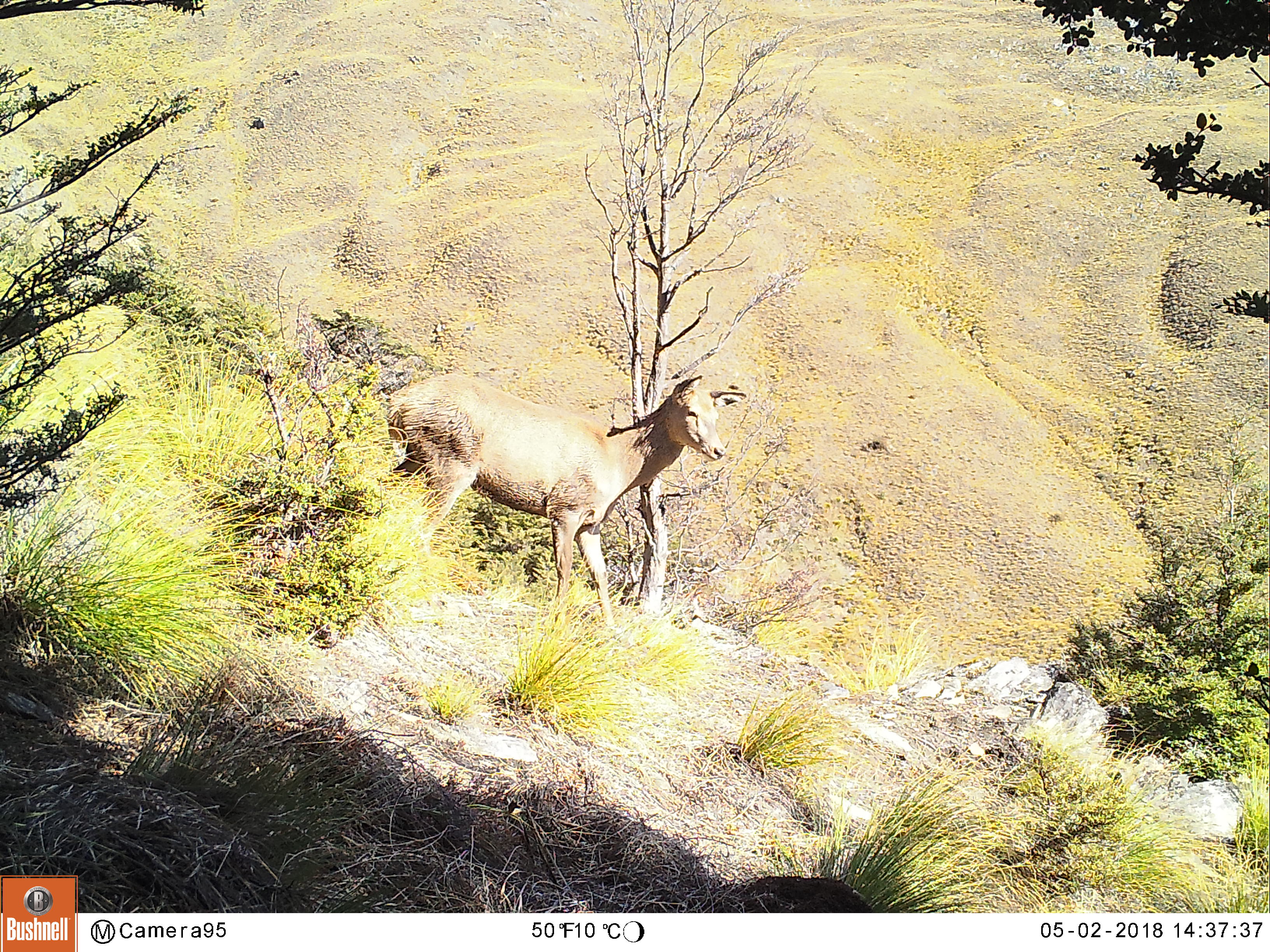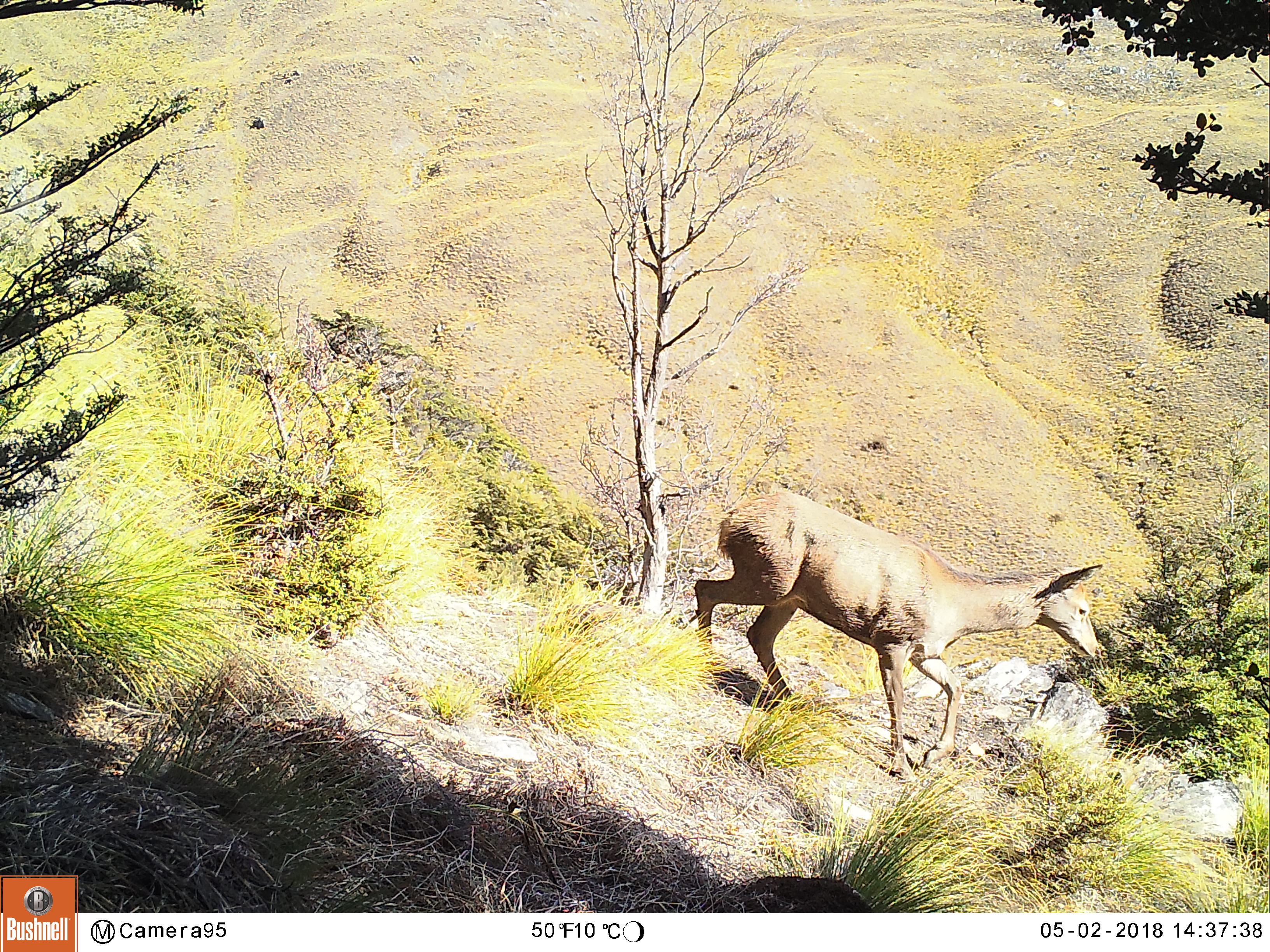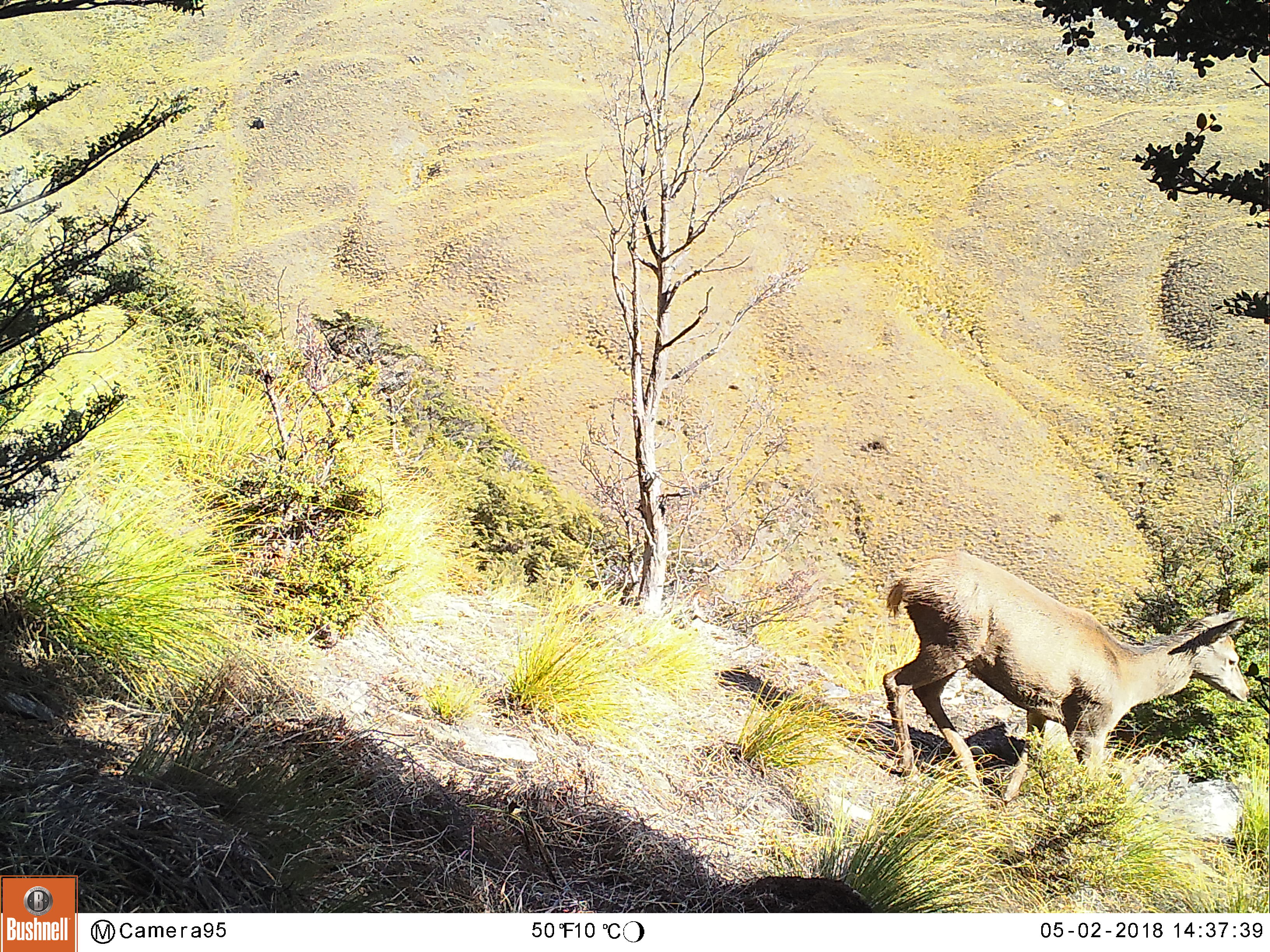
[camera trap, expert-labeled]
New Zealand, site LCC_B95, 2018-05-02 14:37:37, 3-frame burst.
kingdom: Animalia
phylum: Chordata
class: Mammalia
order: Artiodactyla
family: Cervidae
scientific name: Cervidae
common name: deer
Deer (Cervidae).